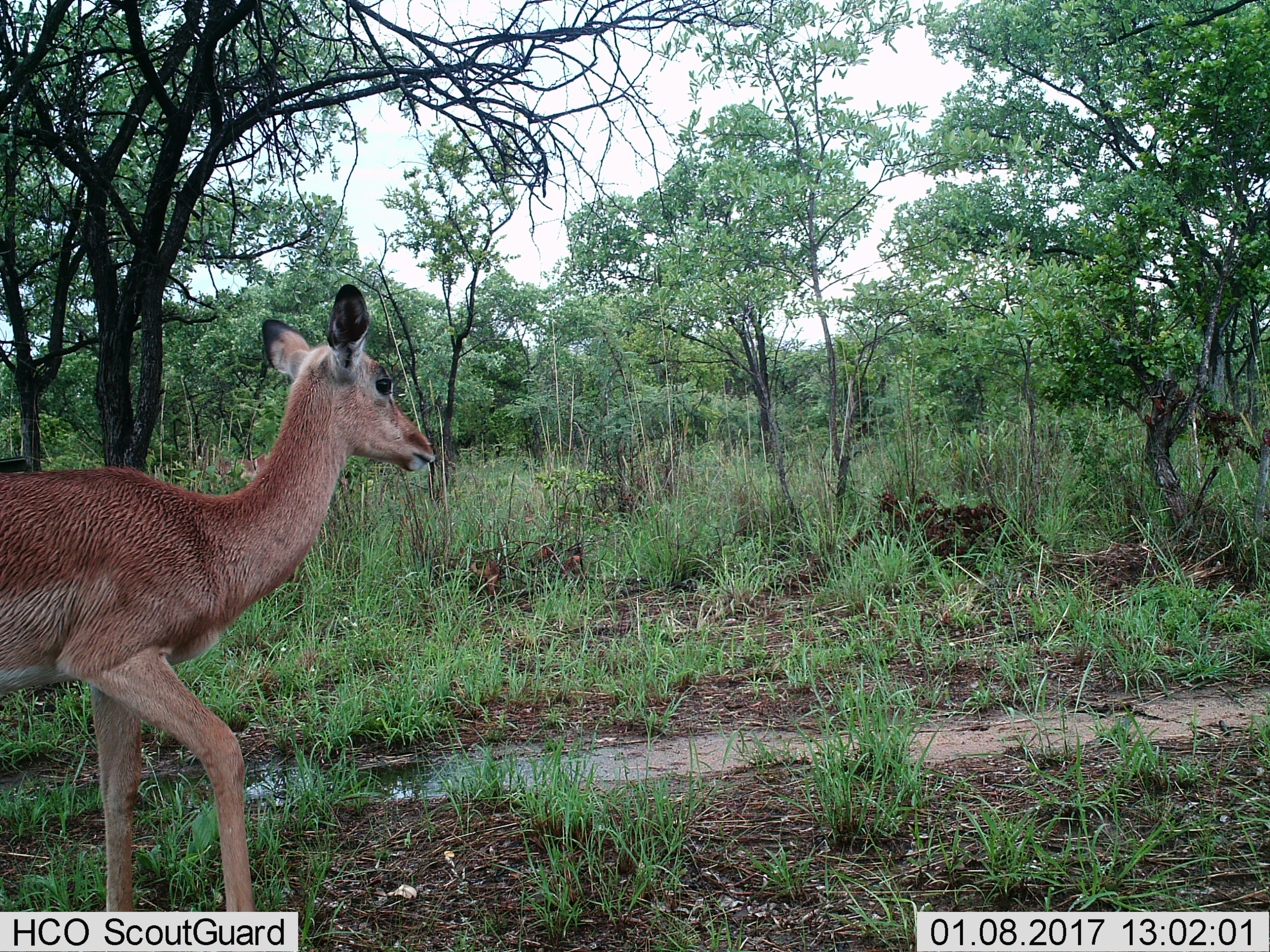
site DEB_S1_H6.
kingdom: Animalia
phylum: Chordata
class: Mammalia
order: Artiodactyla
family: Bovidae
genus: Aepyceros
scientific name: Aepyceros melampus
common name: impala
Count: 1.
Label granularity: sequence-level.